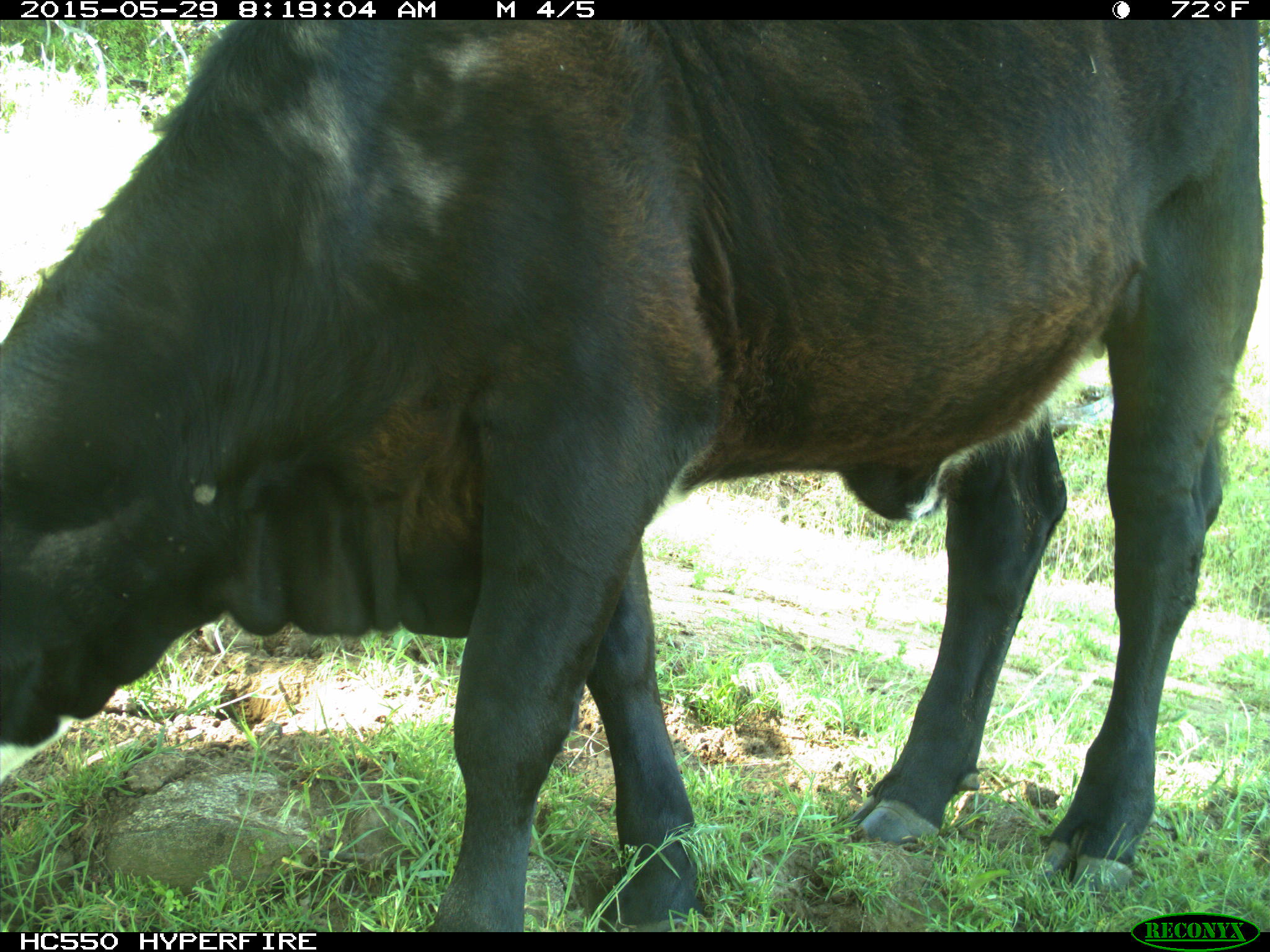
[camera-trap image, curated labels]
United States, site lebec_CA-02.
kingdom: Animalia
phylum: Chordata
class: Mammalia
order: Artiodactyla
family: Bovidae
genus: Bos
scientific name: Bos taurus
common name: domestic cow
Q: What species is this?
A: Bos taurus (domestic cow).